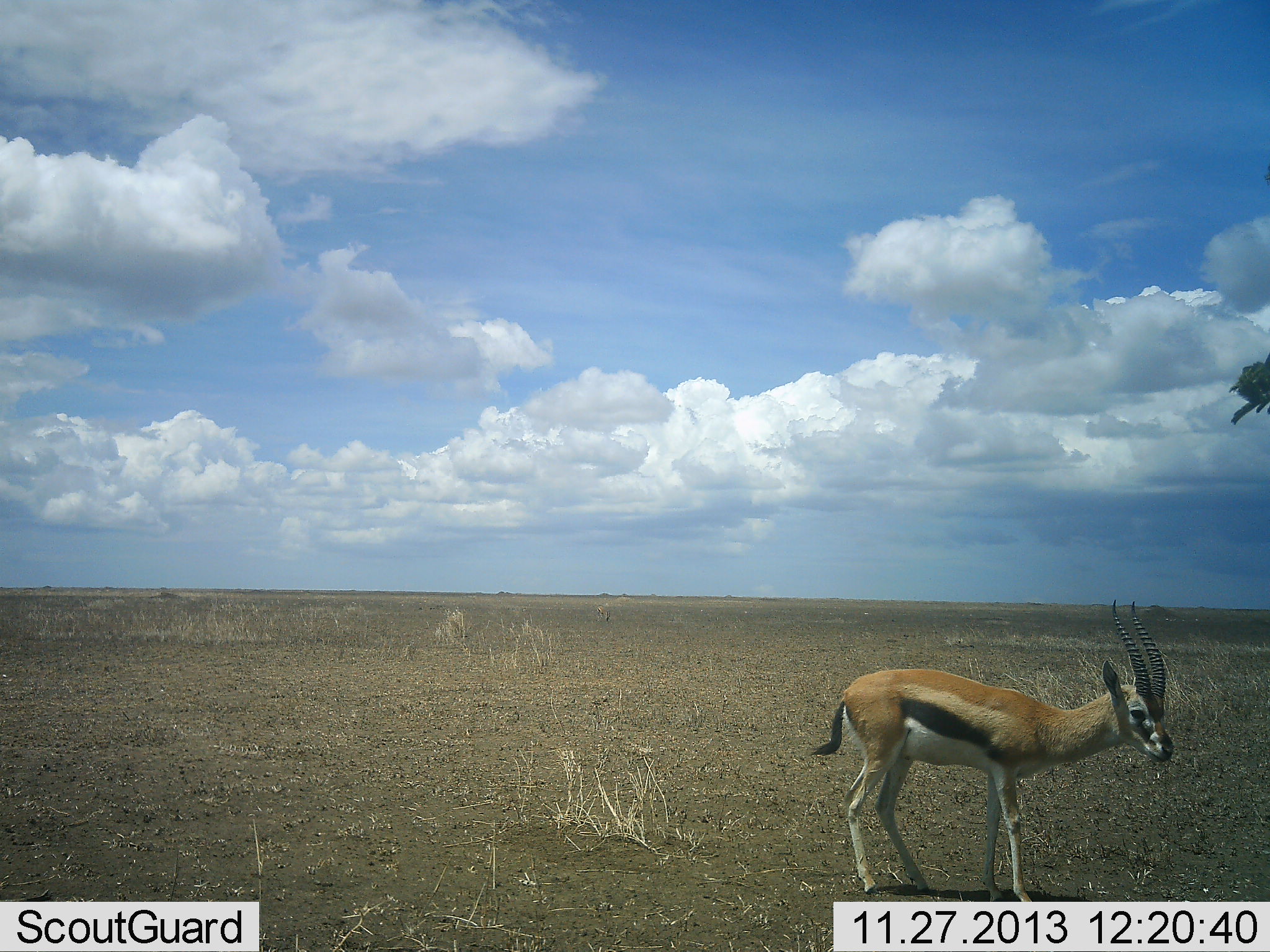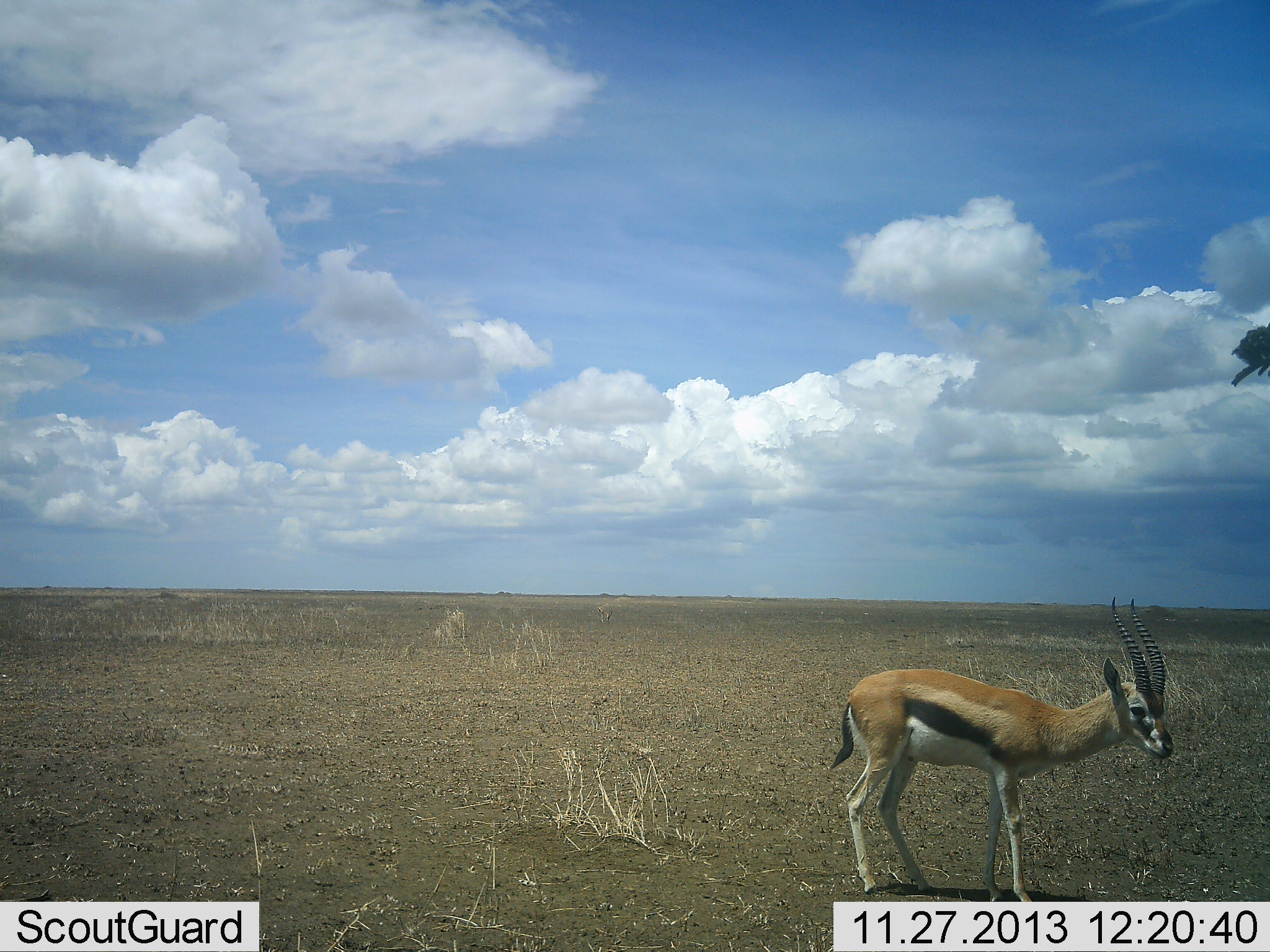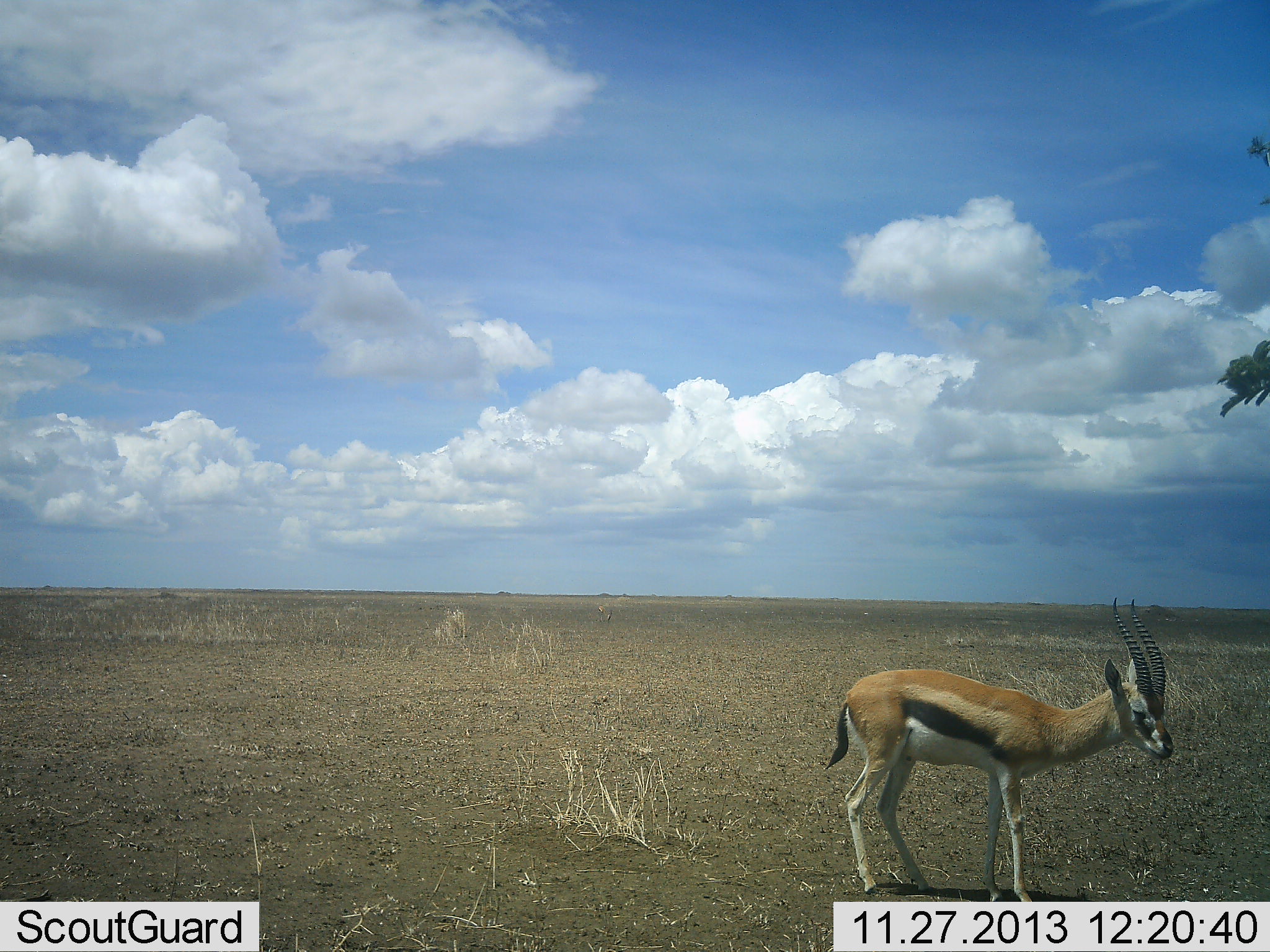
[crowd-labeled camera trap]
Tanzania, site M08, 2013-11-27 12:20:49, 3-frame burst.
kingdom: Animalia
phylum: Chordata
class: Mammalia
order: Artiodactyla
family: Bovidae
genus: Eudorcas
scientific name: Eudorcas thomsonii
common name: thomson's gazelle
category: gazellethomsons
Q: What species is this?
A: Gazellethomsons (thomson's gazelle) (Eudorcas thomsonii).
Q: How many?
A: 1.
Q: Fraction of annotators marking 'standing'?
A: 100%.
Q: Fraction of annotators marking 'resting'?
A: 0%.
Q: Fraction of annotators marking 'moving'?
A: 0%.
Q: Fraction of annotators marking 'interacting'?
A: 0%.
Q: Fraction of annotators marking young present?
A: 0%.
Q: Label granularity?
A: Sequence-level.